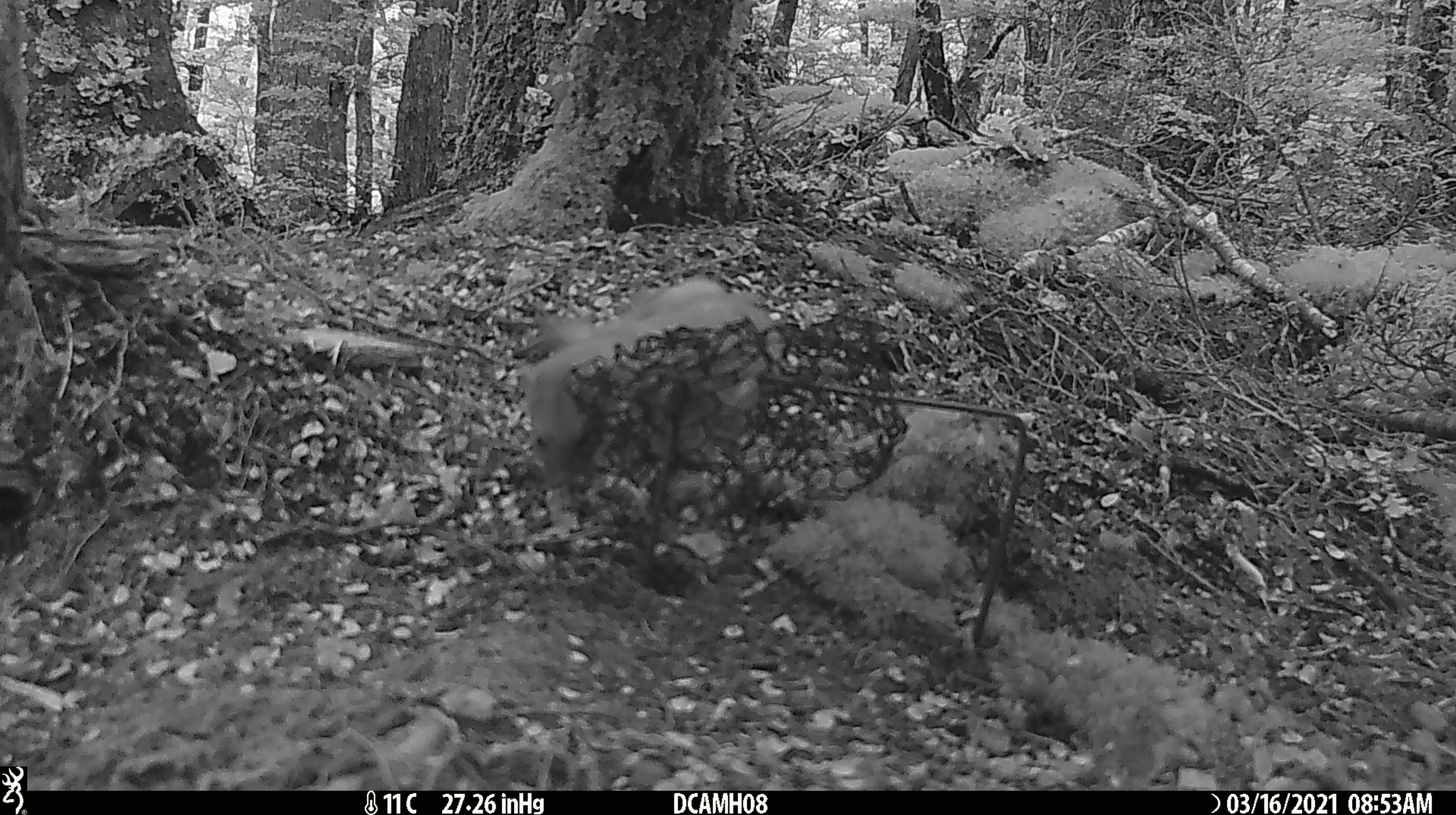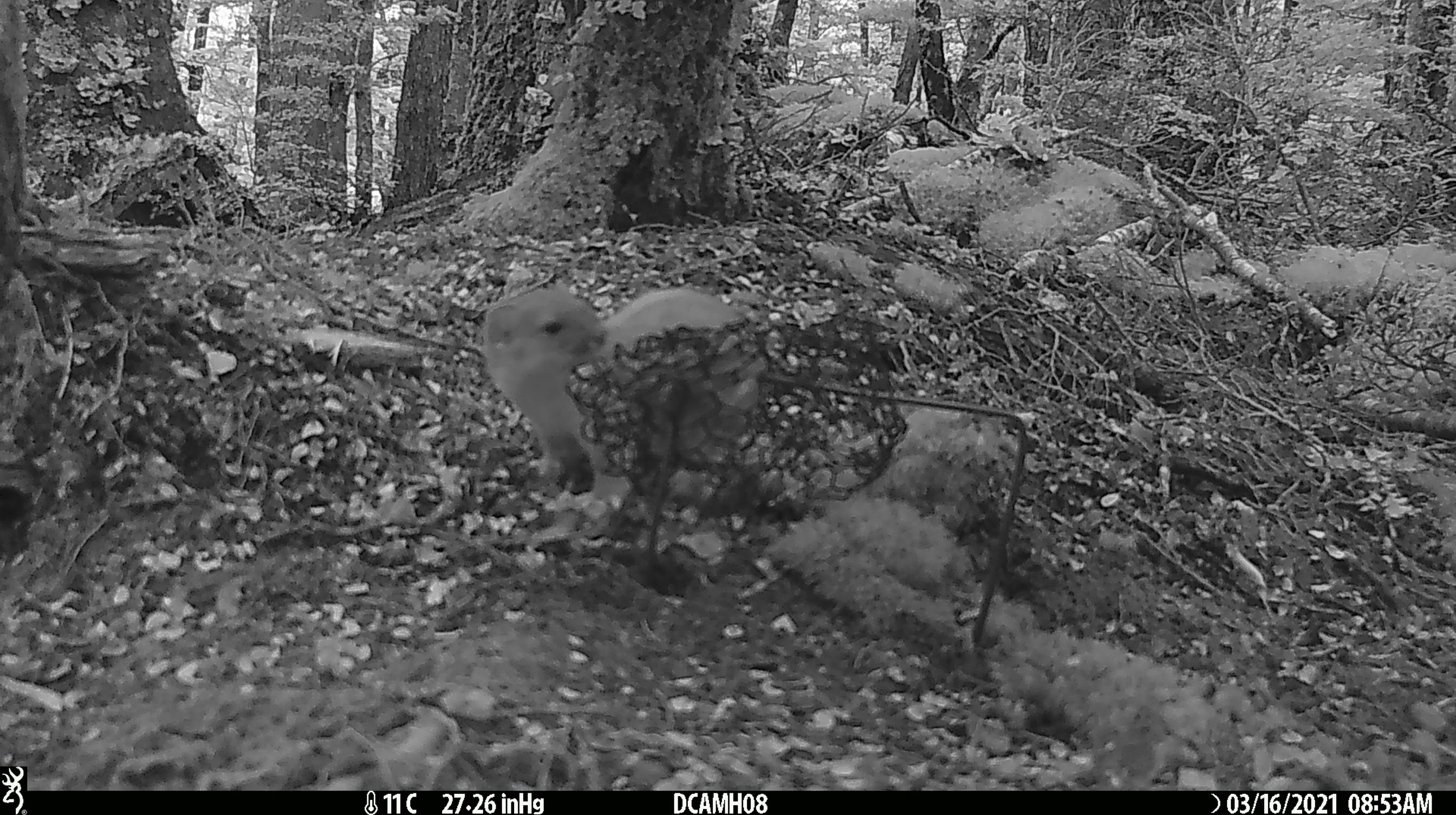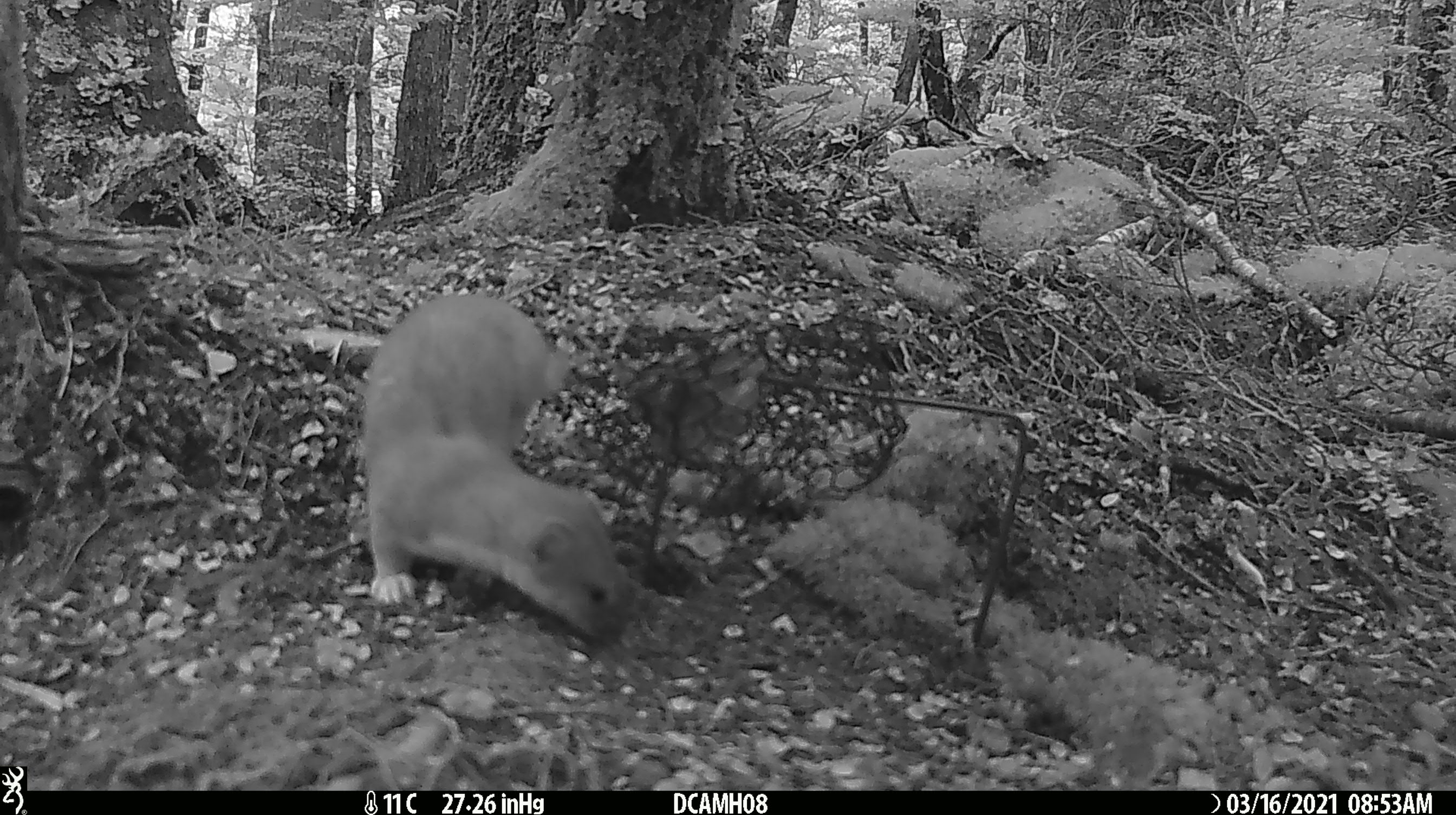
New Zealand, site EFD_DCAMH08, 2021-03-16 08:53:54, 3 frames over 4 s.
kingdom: Animalia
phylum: Chordata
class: Mammalia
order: Carnivora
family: Mustelidae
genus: Mustela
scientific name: Mustela erminea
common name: stoat